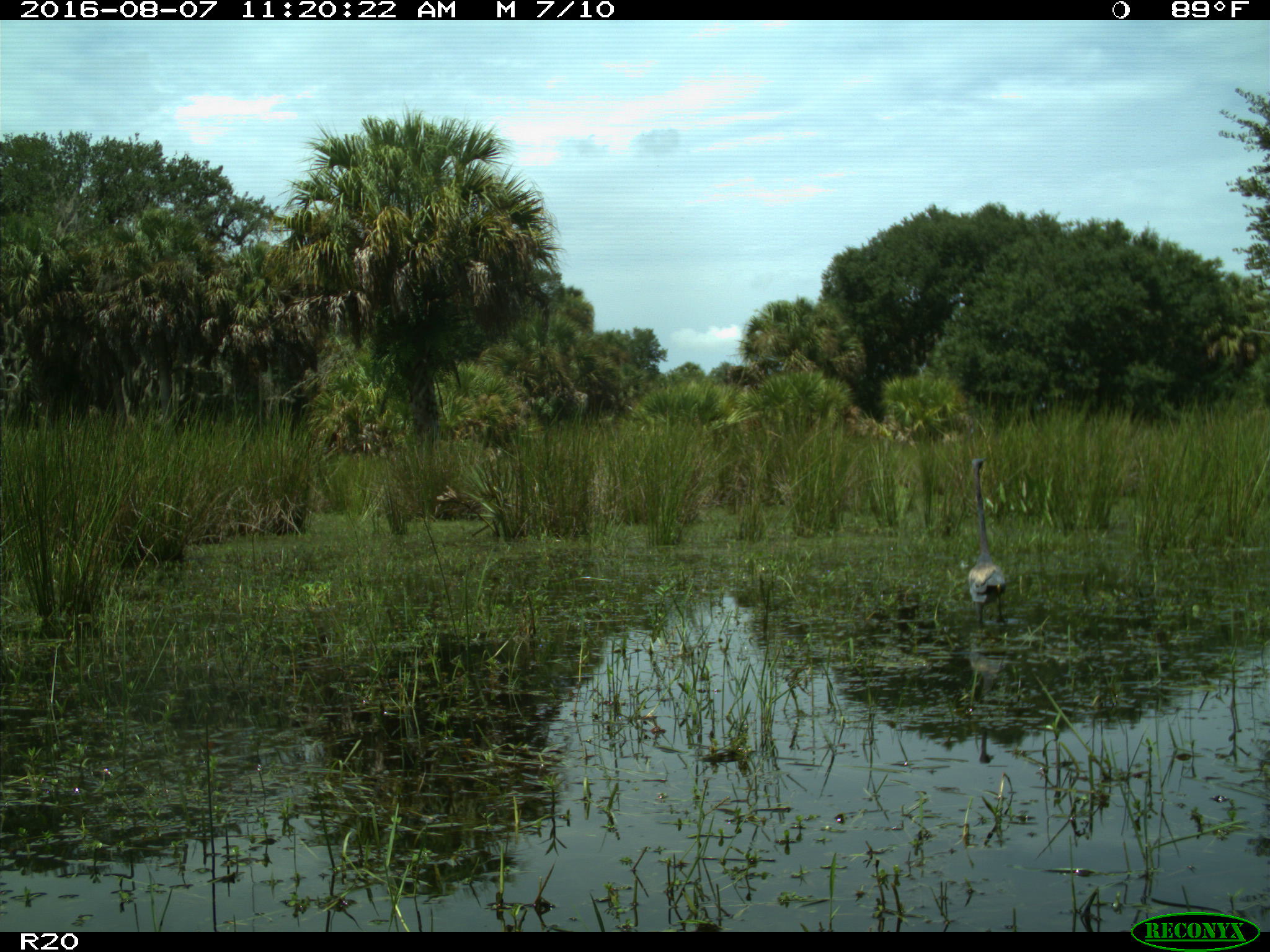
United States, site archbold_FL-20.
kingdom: Animalia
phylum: Chordata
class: Aves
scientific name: Aves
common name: birds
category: unidentified bird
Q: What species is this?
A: Unidentified bird (birds) (Aves).